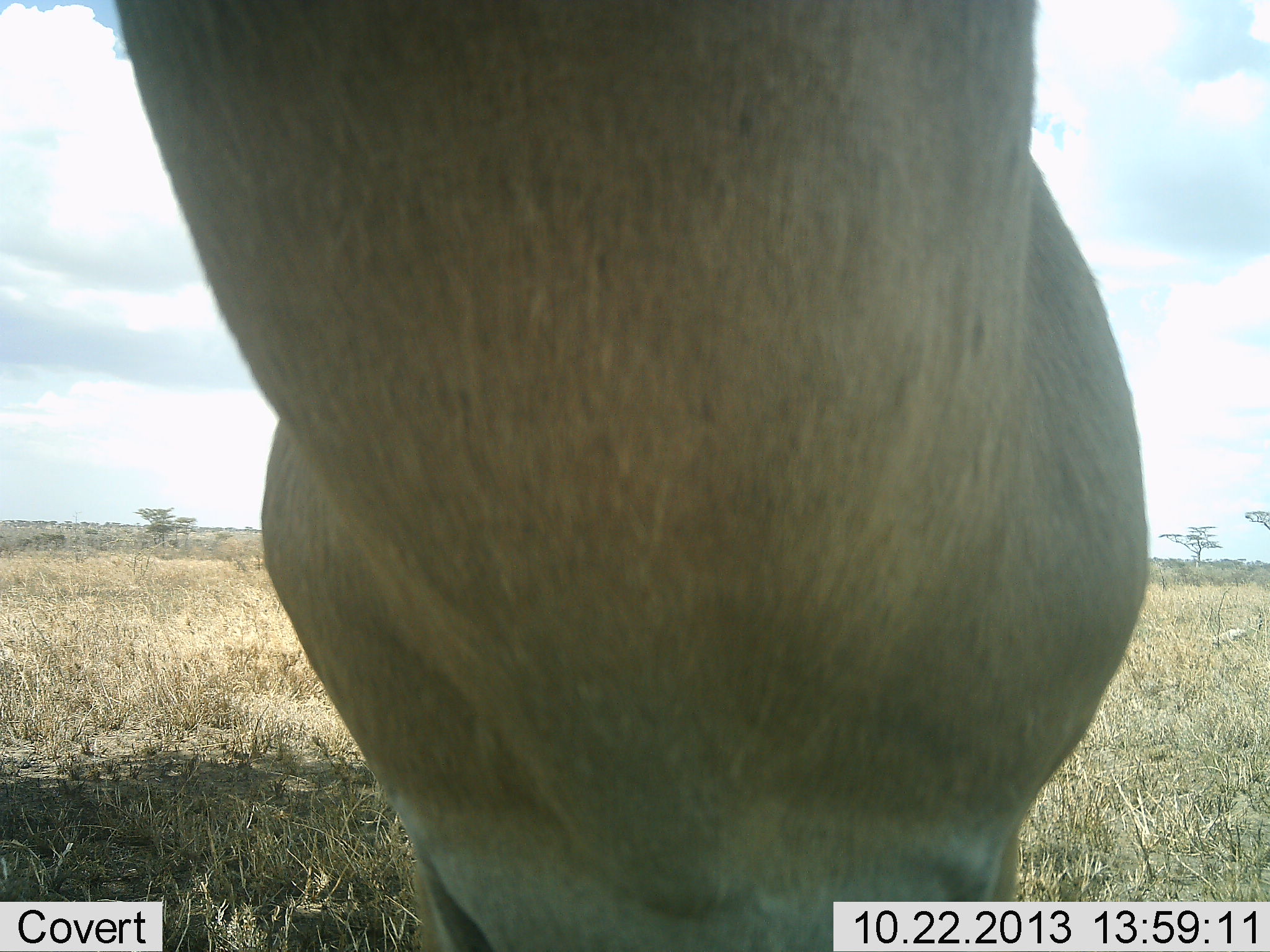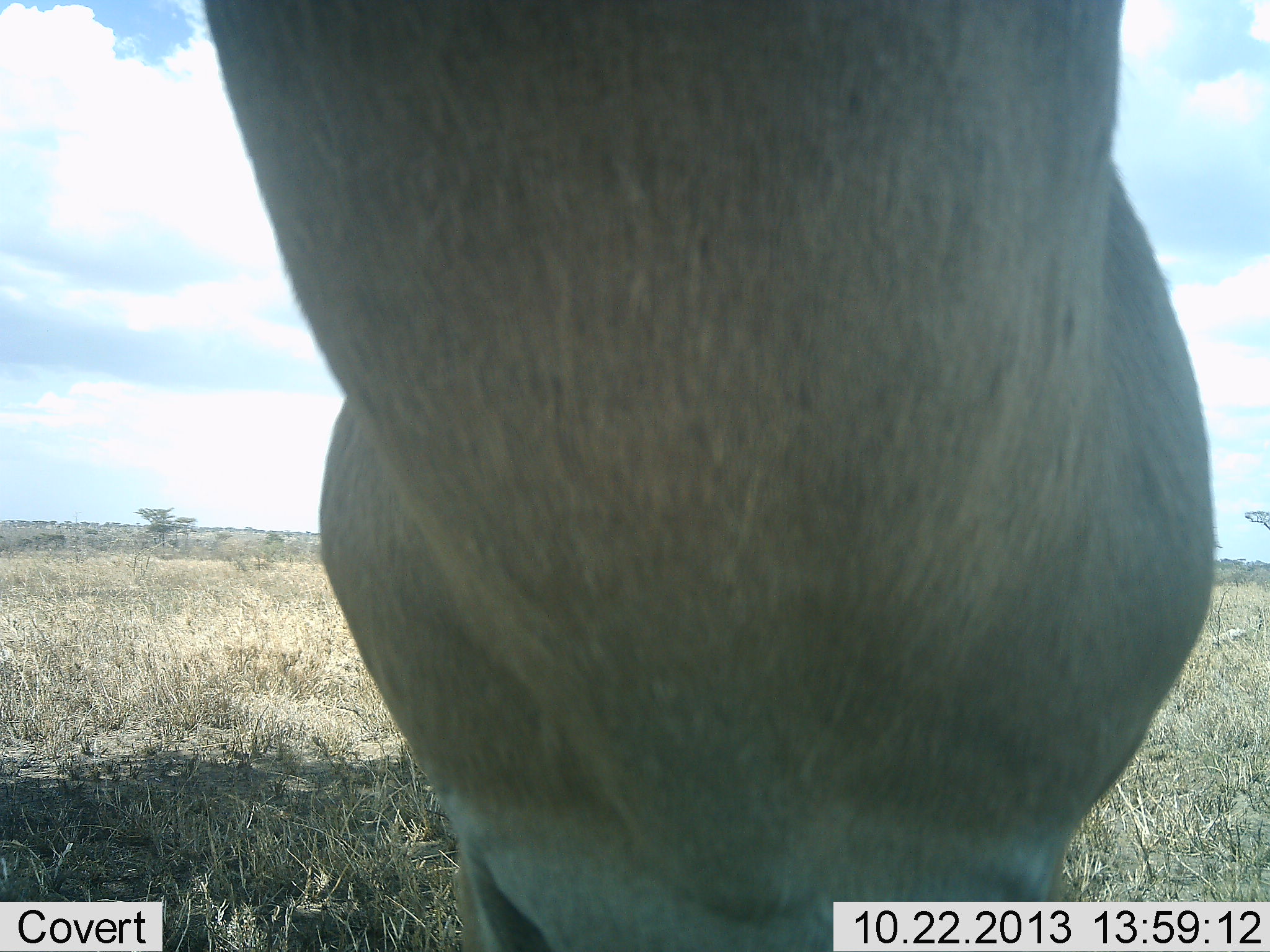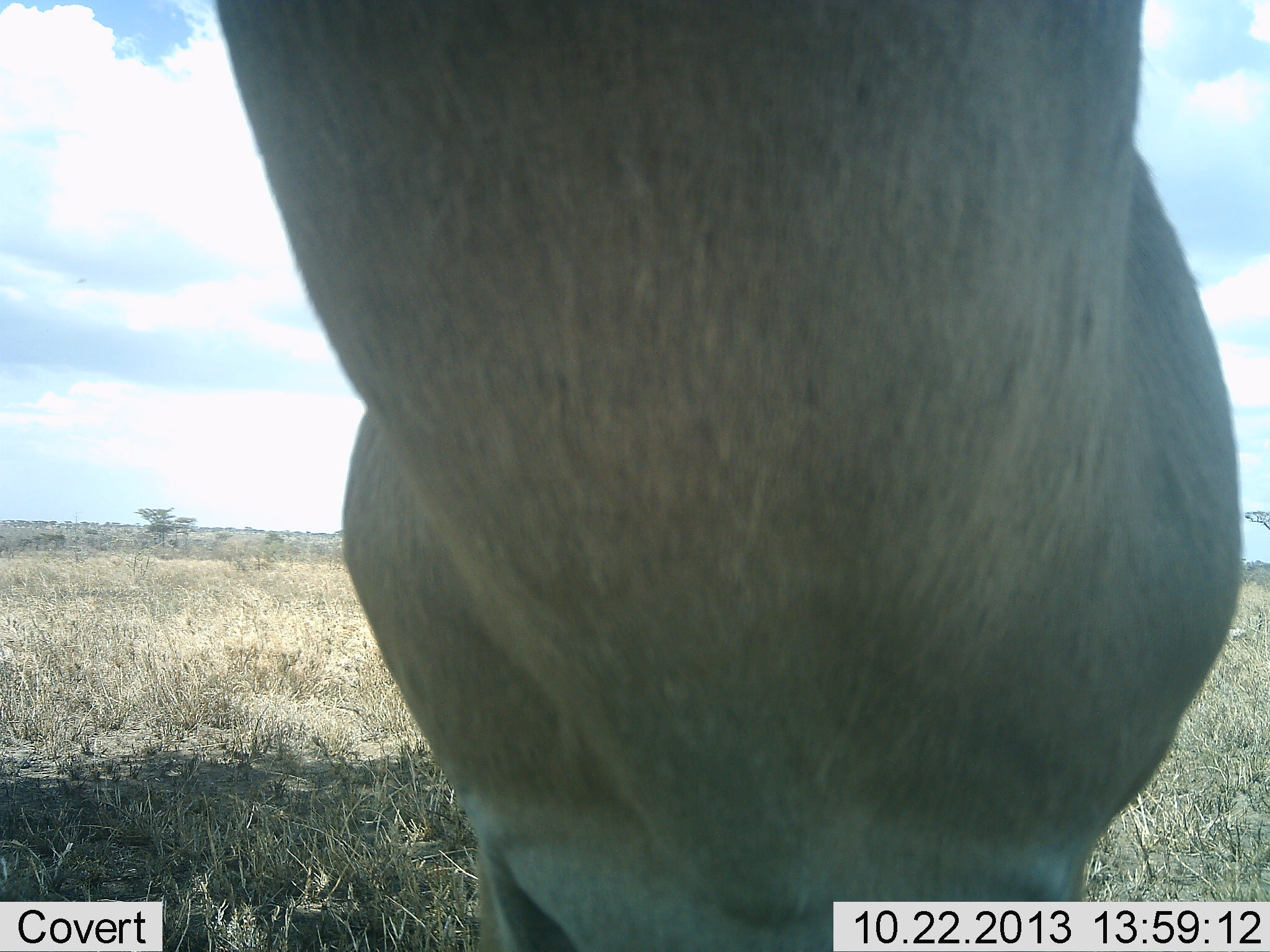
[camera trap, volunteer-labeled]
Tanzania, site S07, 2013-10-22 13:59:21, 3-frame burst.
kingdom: Animalia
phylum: Chordata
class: Mammalia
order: Artiodactyla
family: Bovidae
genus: Nanger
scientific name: Nanger granti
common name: grant's gazelle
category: gazellegrants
Gazellegrants (grant's gazelle) (Nanger granti), count 1. Behavior (volunteer vote fractions): standing 75%, resting 0%, moving 0%, interacting 19%. Young present (vote fraction): 0%. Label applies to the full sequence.